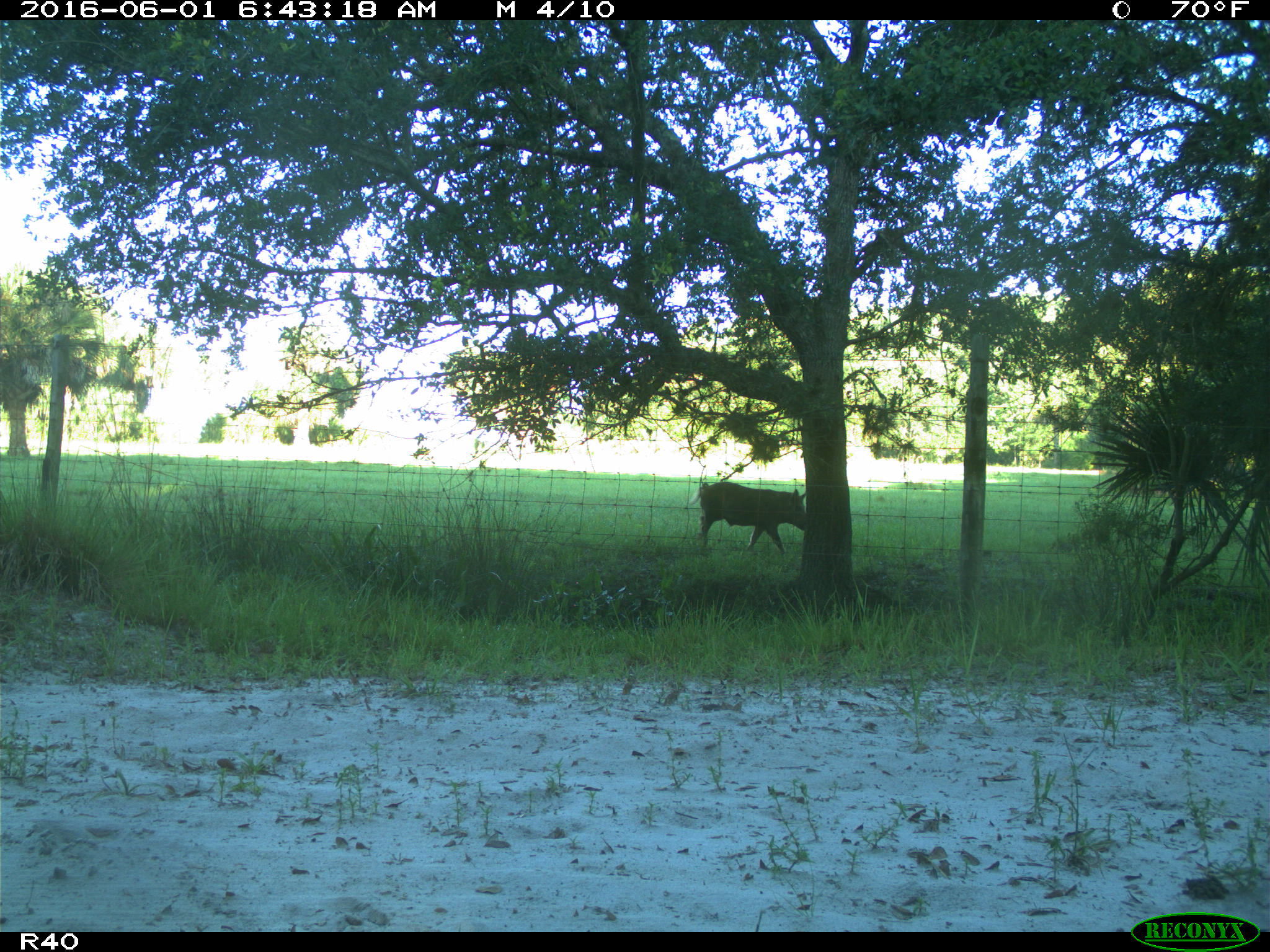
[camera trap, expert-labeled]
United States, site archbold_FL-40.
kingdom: Animalia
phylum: Chordata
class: Mammalia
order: Artiodactyla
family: Suidae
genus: Sus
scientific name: Sus scrofa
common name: wild boar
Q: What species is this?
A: Sus scrofa (wild boar).